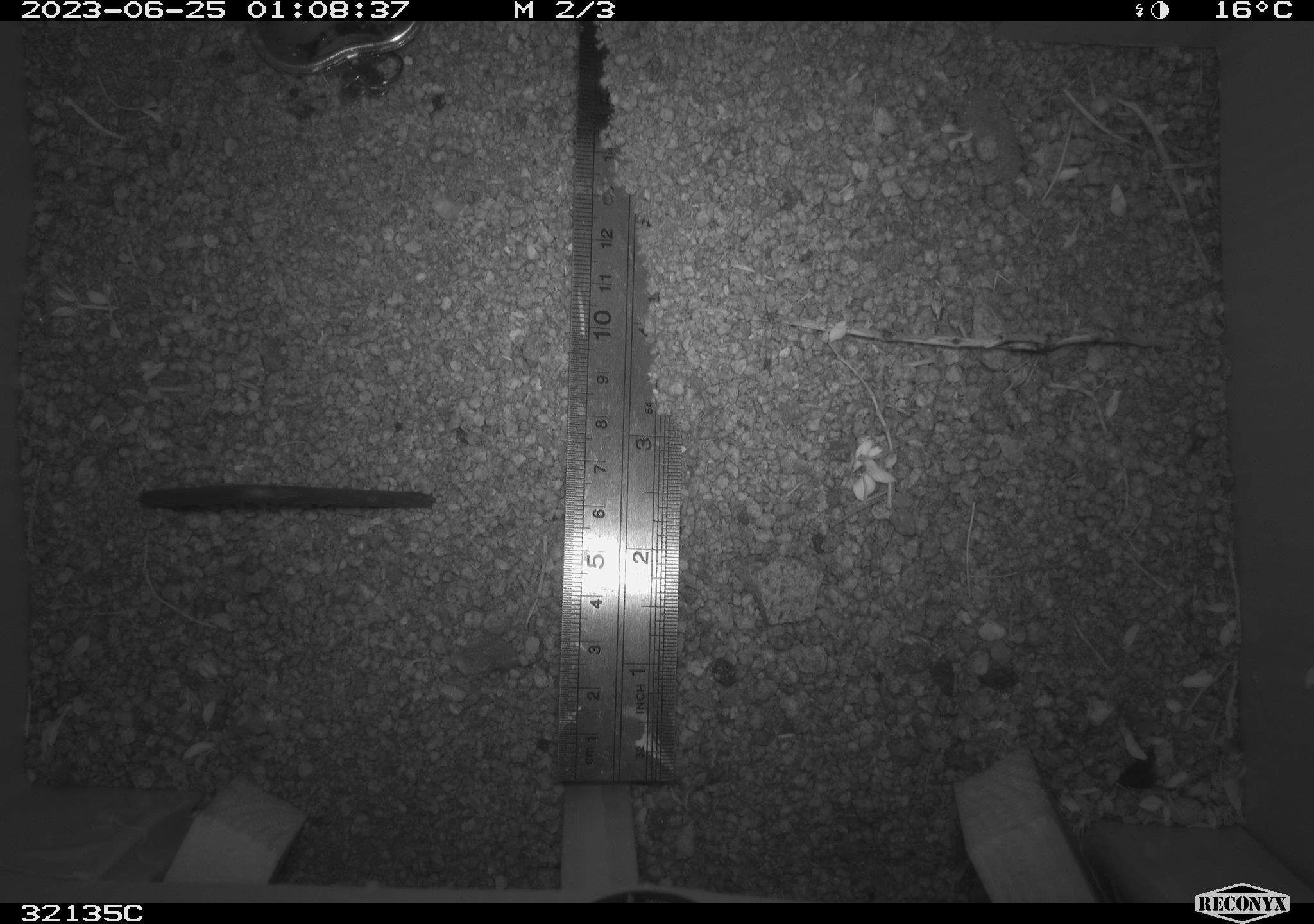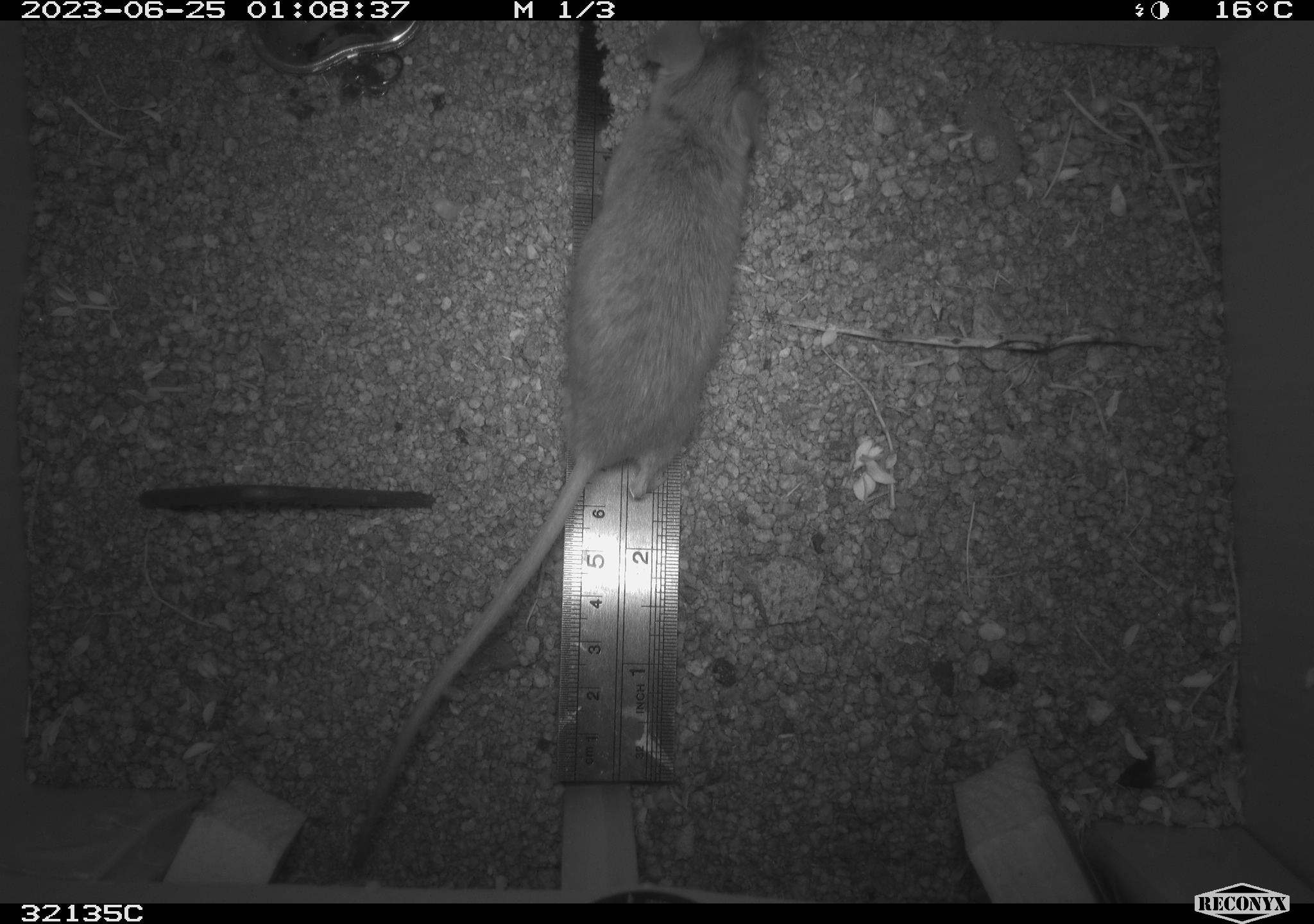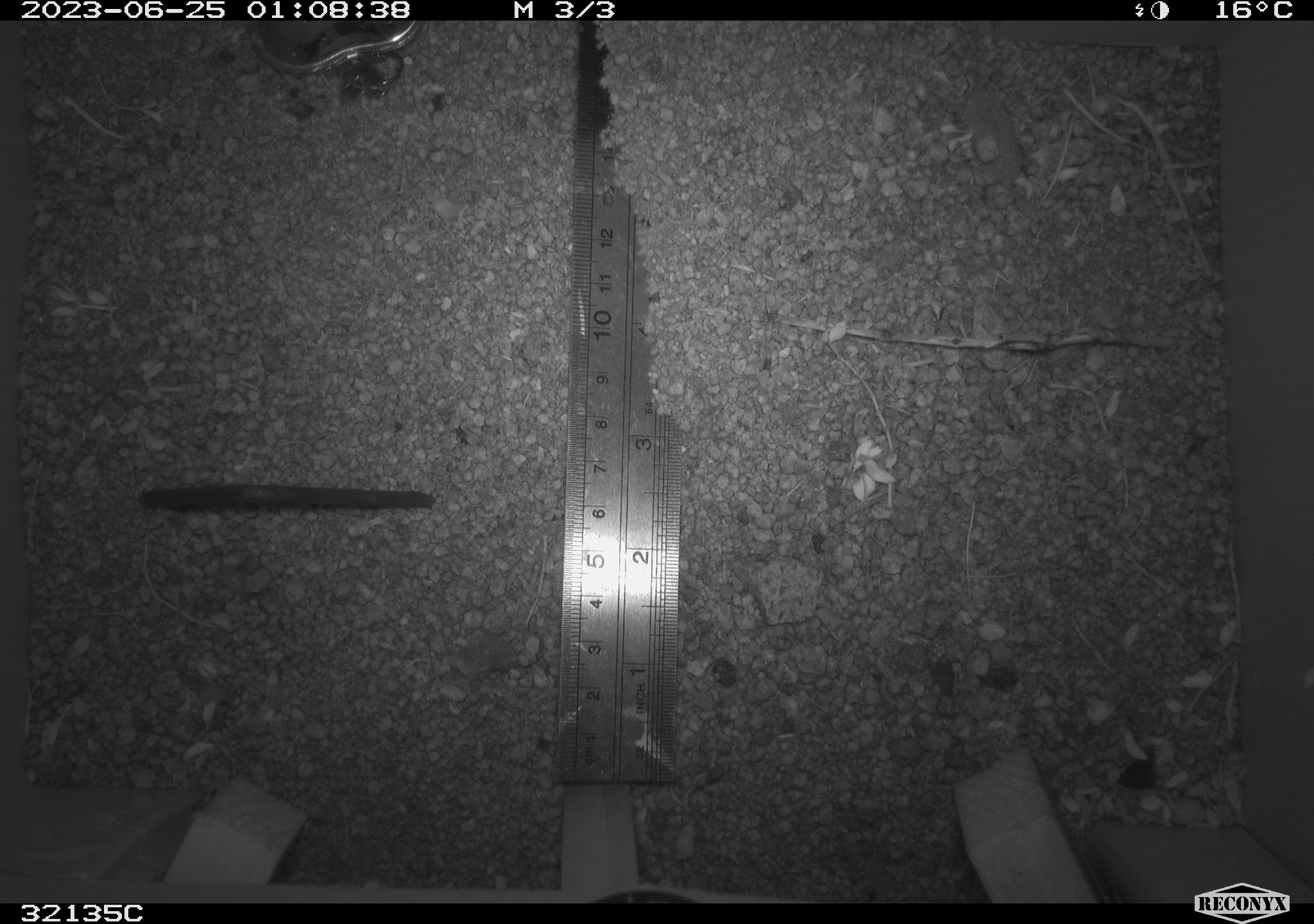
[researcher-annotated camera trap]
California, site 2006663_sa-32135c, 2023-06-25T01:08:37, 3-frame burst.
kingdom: Animalia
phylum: Chordata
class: Mammalia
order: Rodentia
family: Cricetidae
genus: Peromyscus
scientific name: Peromyscus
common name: deer mice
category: peromyscus species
Peromyscus species (deer mice) (Peromyscus).